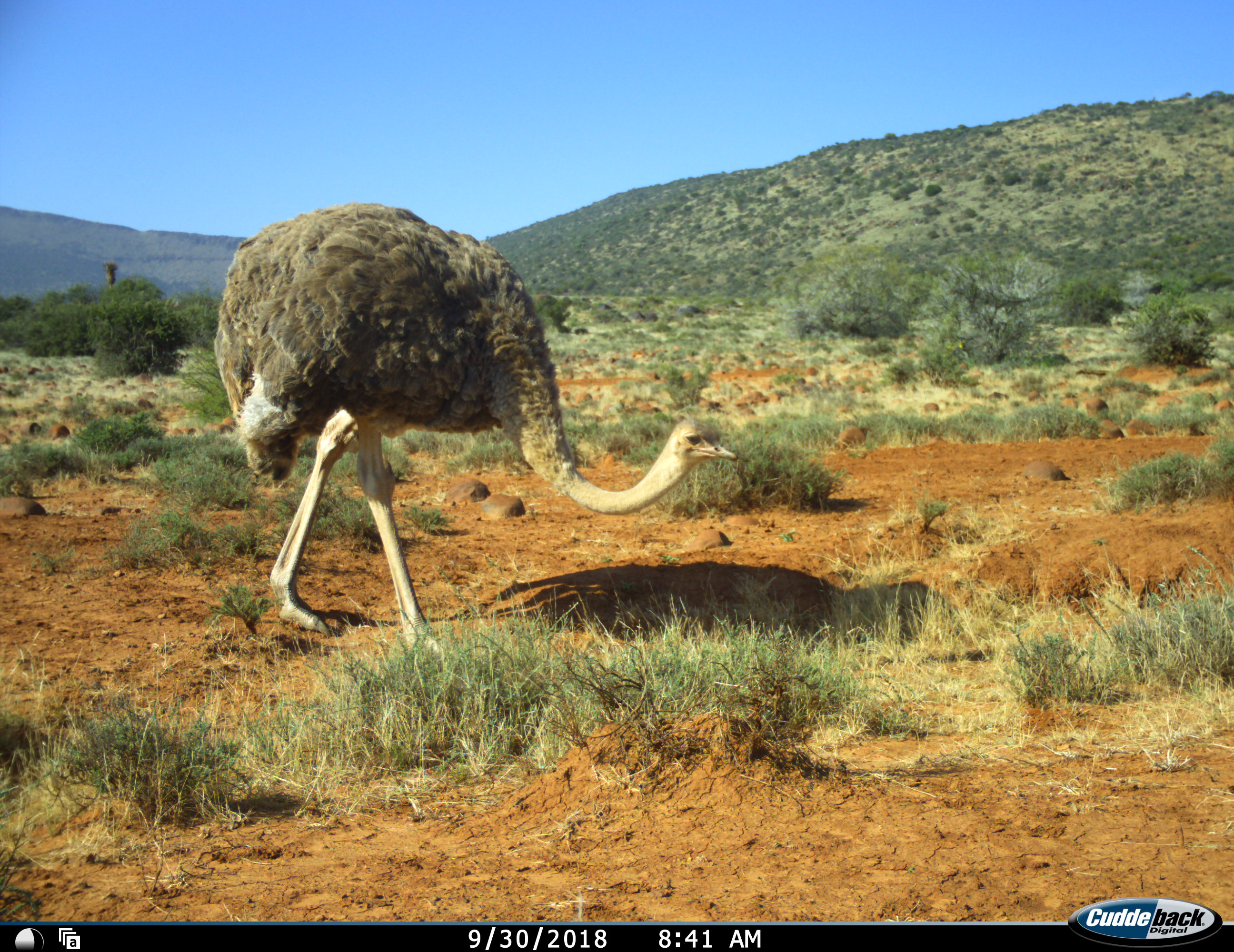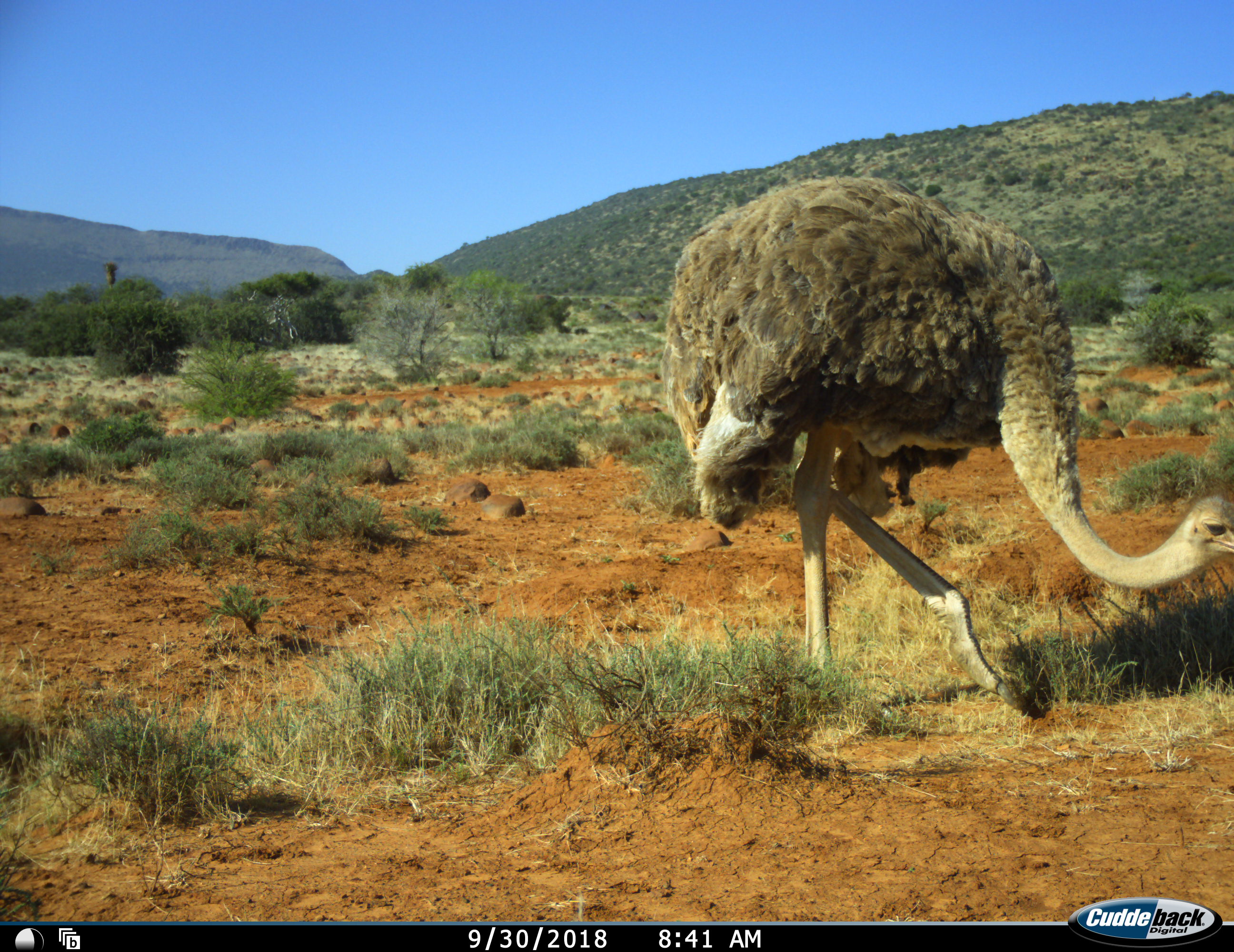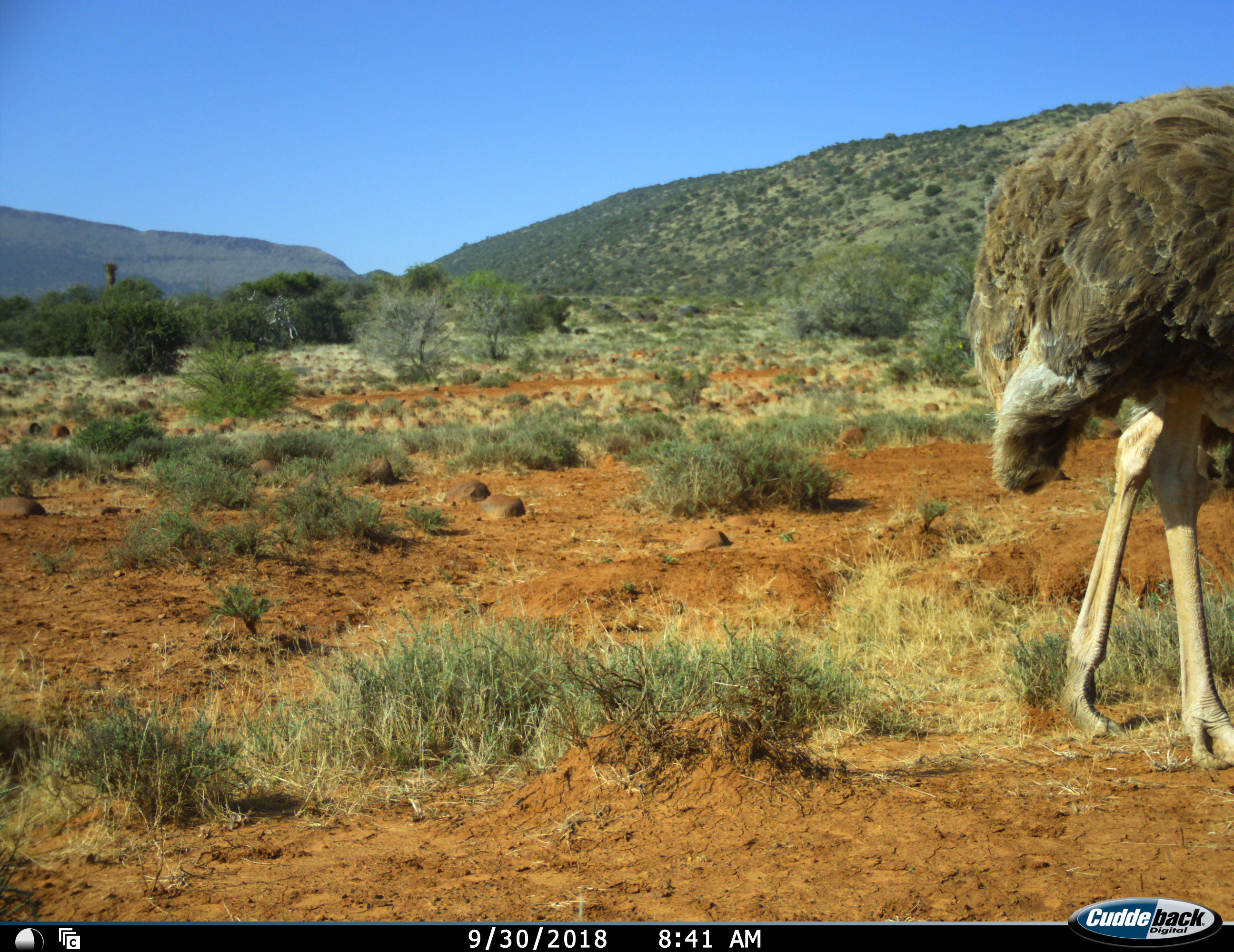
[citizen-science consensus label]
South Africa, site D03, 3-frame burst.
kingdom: Animalia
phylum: Chordata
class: Aves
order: Struthioniformes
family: Struthionidae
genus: Struthio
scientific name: Struthio camelus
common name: ostrich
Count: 1.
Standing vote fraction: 10%.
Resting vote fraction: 0%.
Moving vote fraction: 100%.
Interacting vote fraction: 0%.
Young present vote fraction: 0%.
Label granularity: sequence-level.